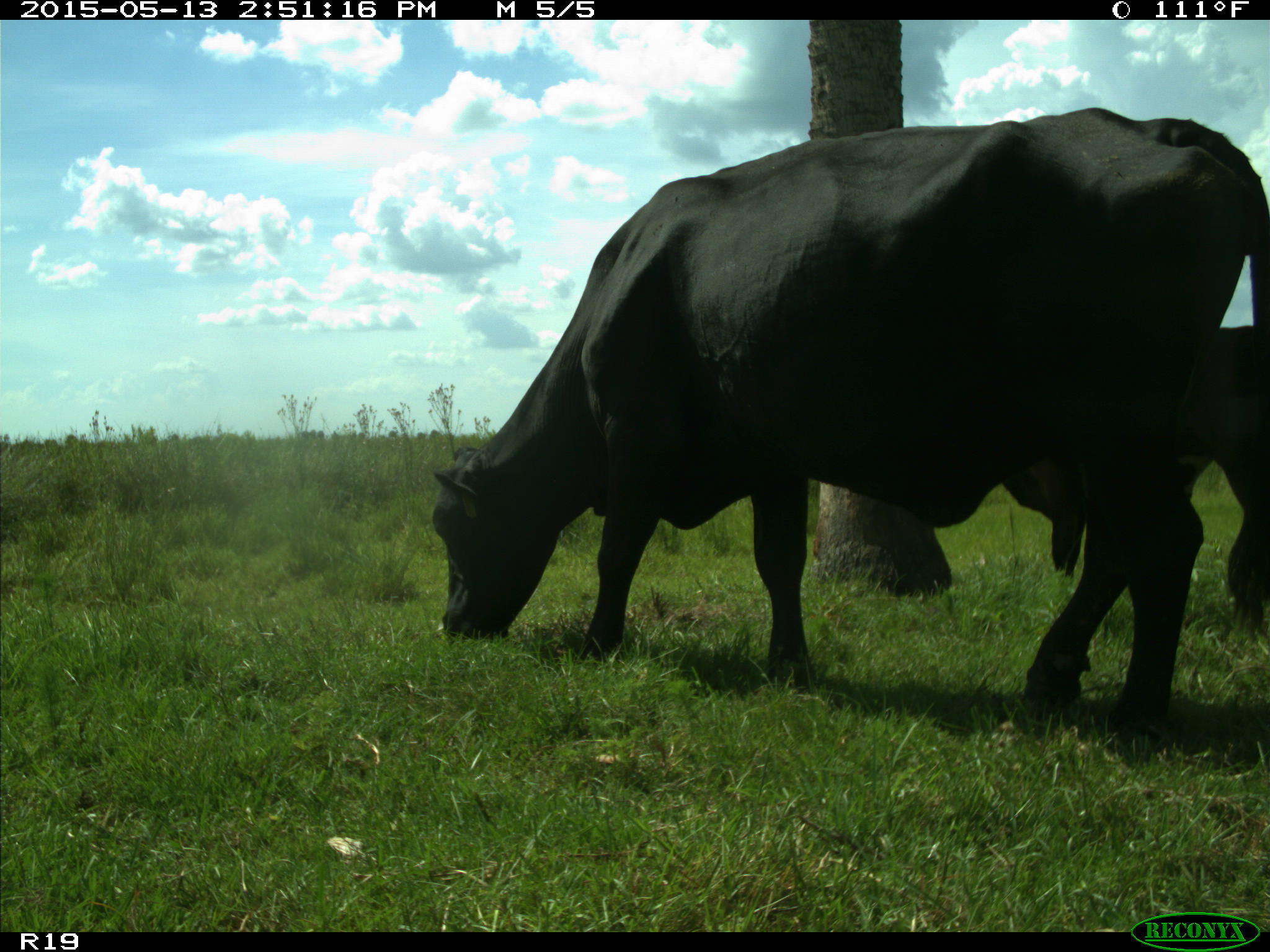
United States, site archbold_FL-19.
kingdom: Animalia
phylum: Chordata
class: Mammalia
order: Artiodactyla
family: Bovidae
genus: Bos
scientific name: Bos taurus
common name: domestic cow